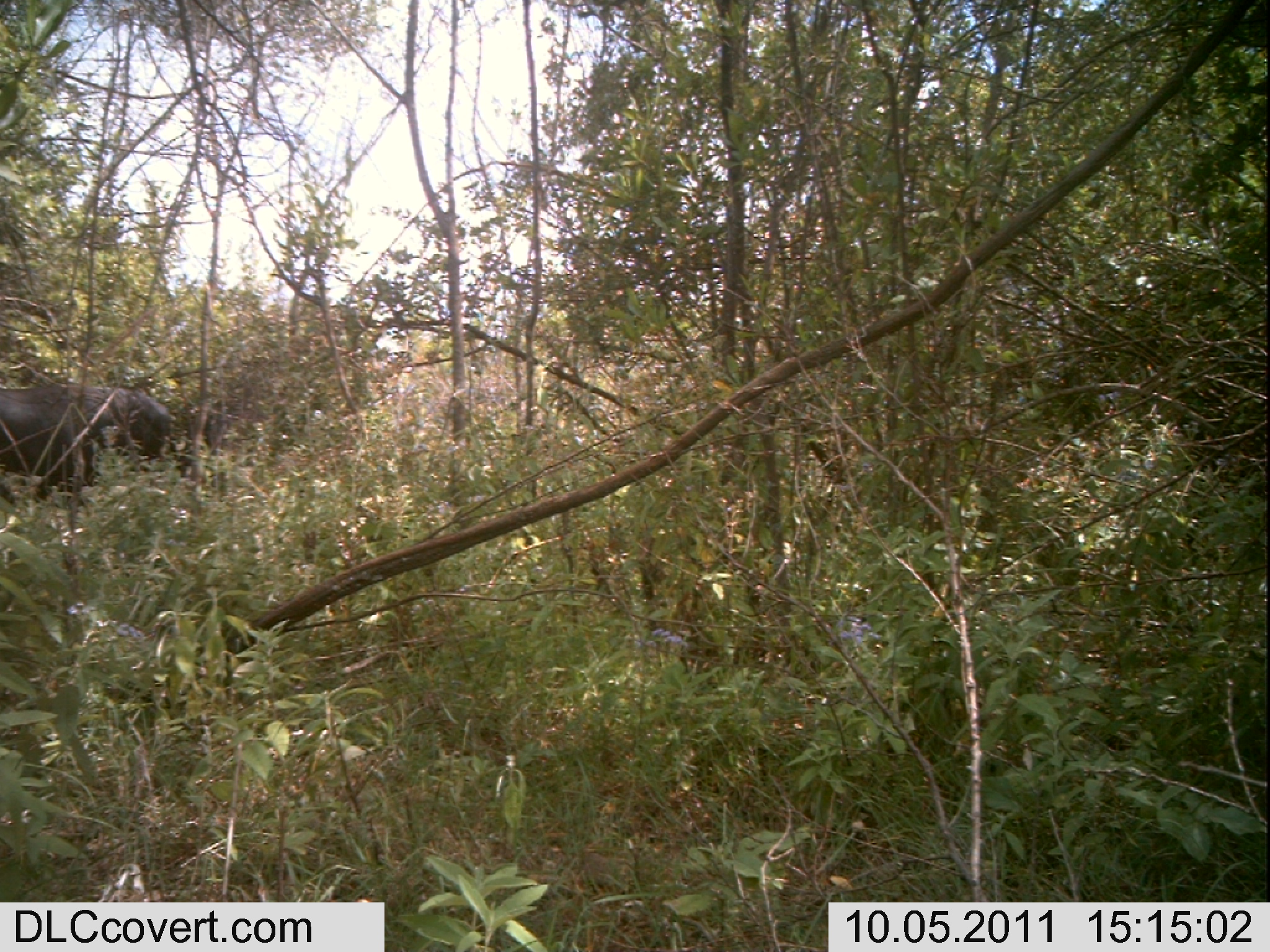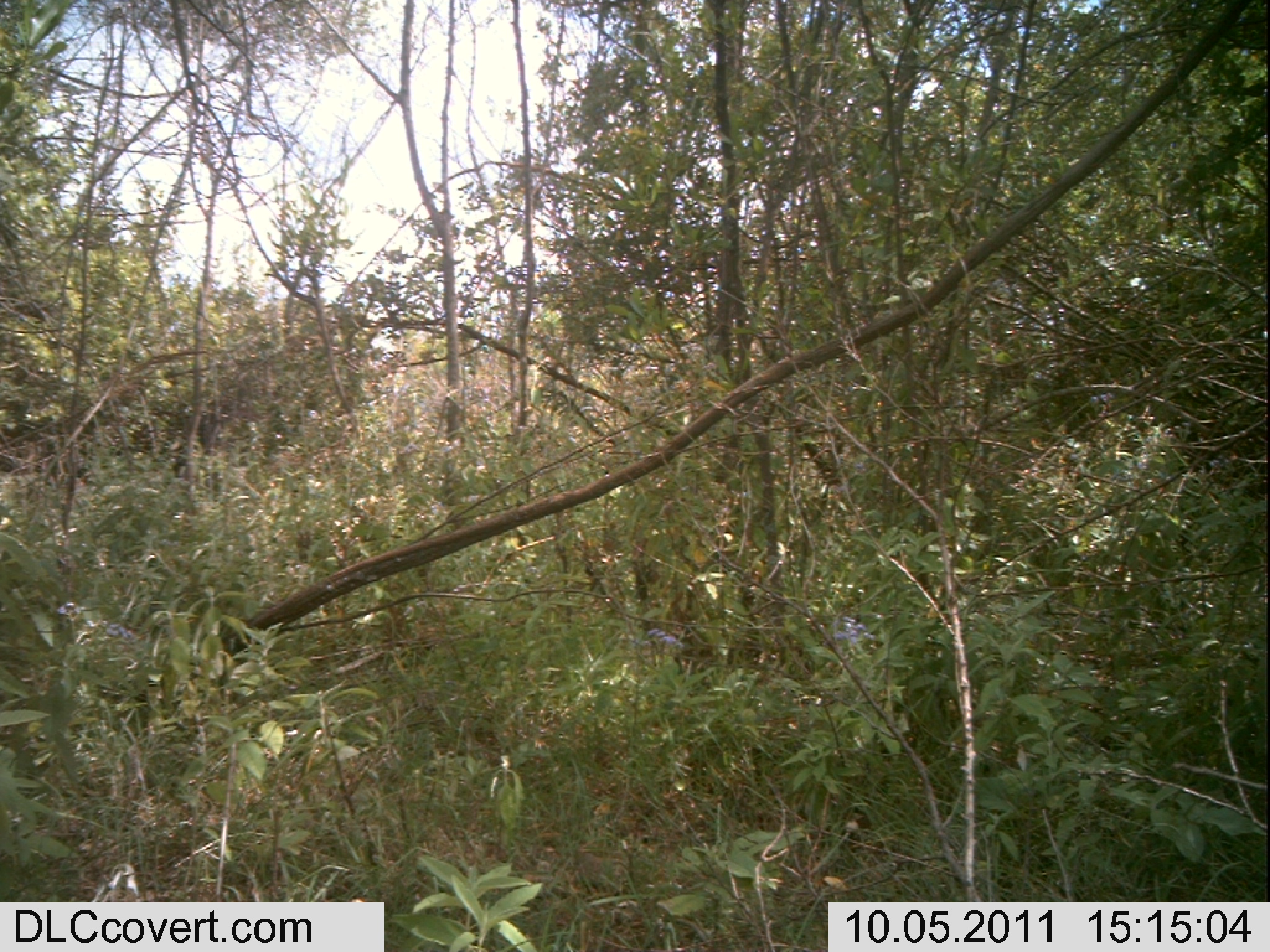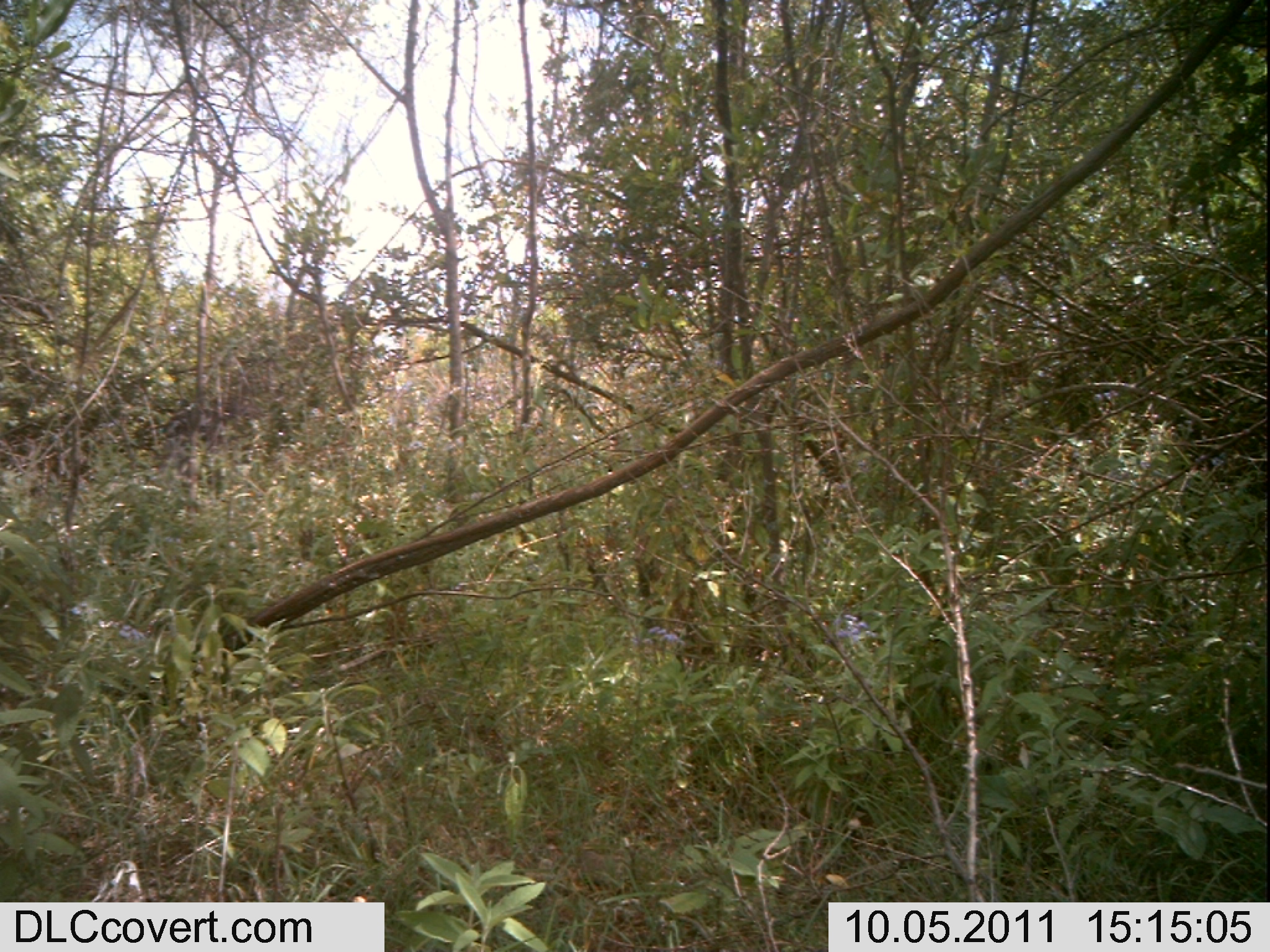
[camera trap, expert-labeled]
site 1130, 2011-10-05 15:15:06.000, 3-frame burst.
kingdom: Animalia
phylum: Chordata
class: Mammalia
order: Artiodactyla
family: Bovidae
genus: Bos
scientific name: Bos taurus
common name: domestic cattle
Bos taurus (domestic cattle), count 1.